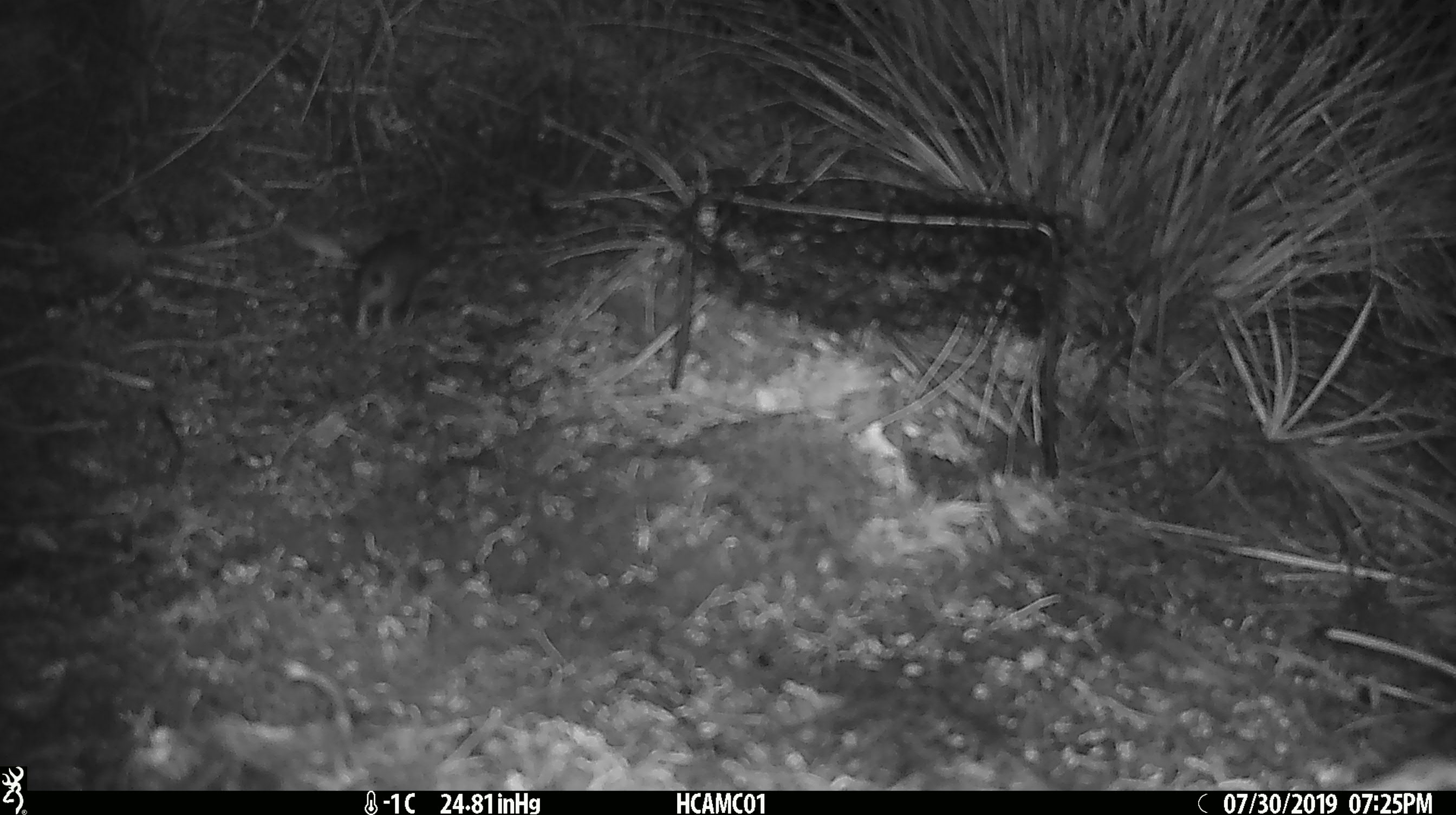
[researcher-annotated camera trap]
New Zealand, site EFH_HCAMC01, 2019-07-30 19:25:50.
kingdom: Animalia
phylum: Chordata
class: Mammalia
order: Rodentia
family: Muridae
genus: Mus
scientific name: Mus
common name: mouse